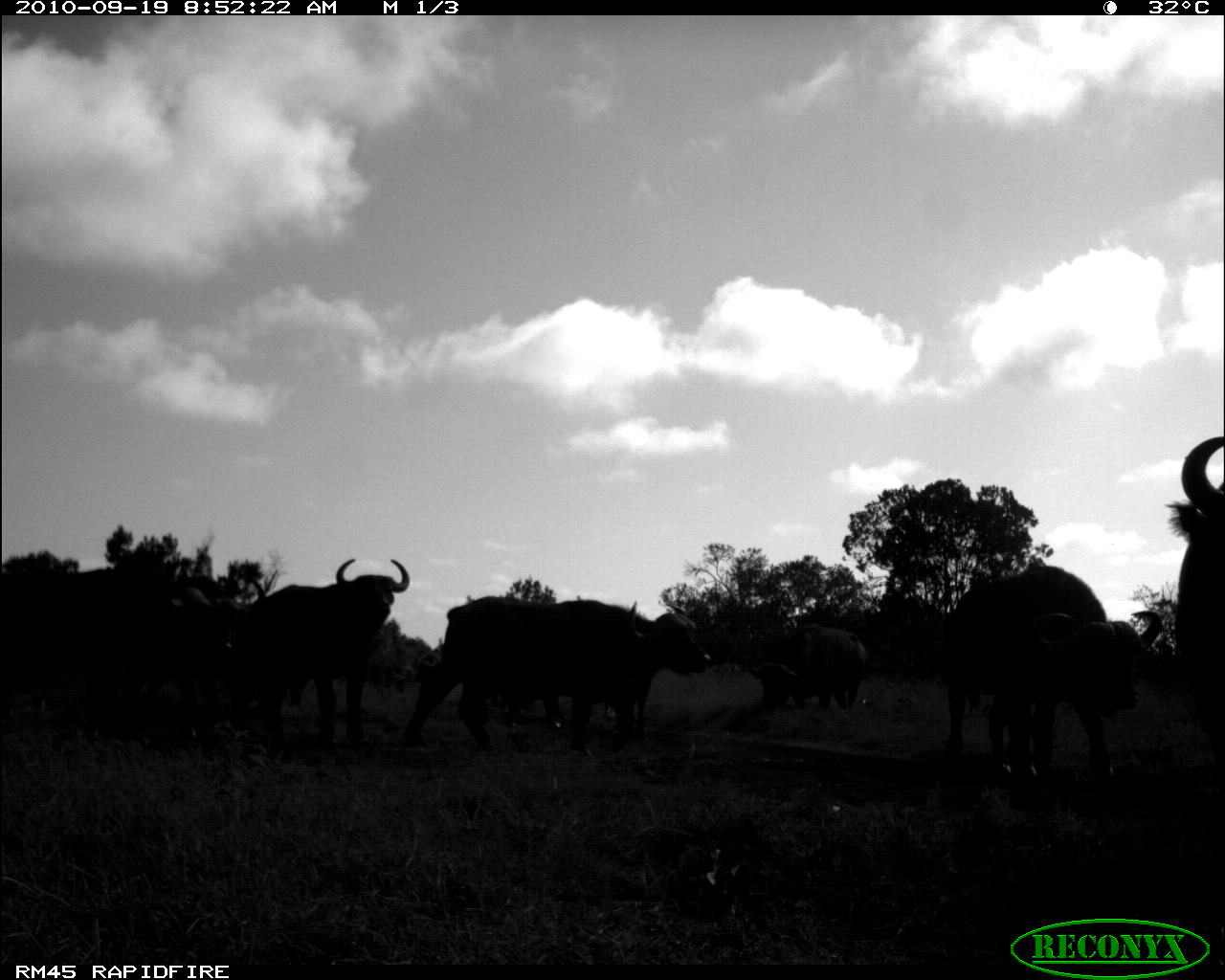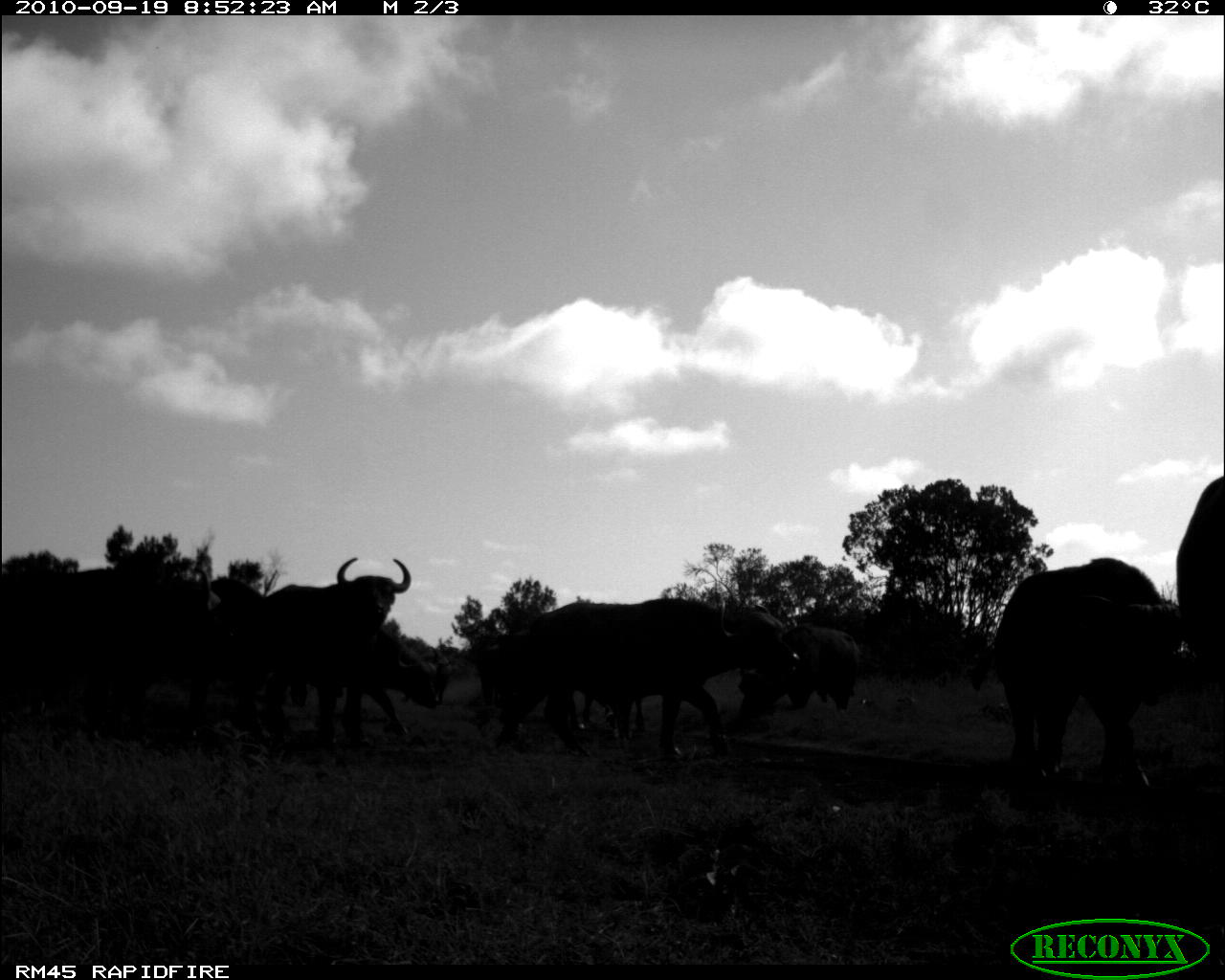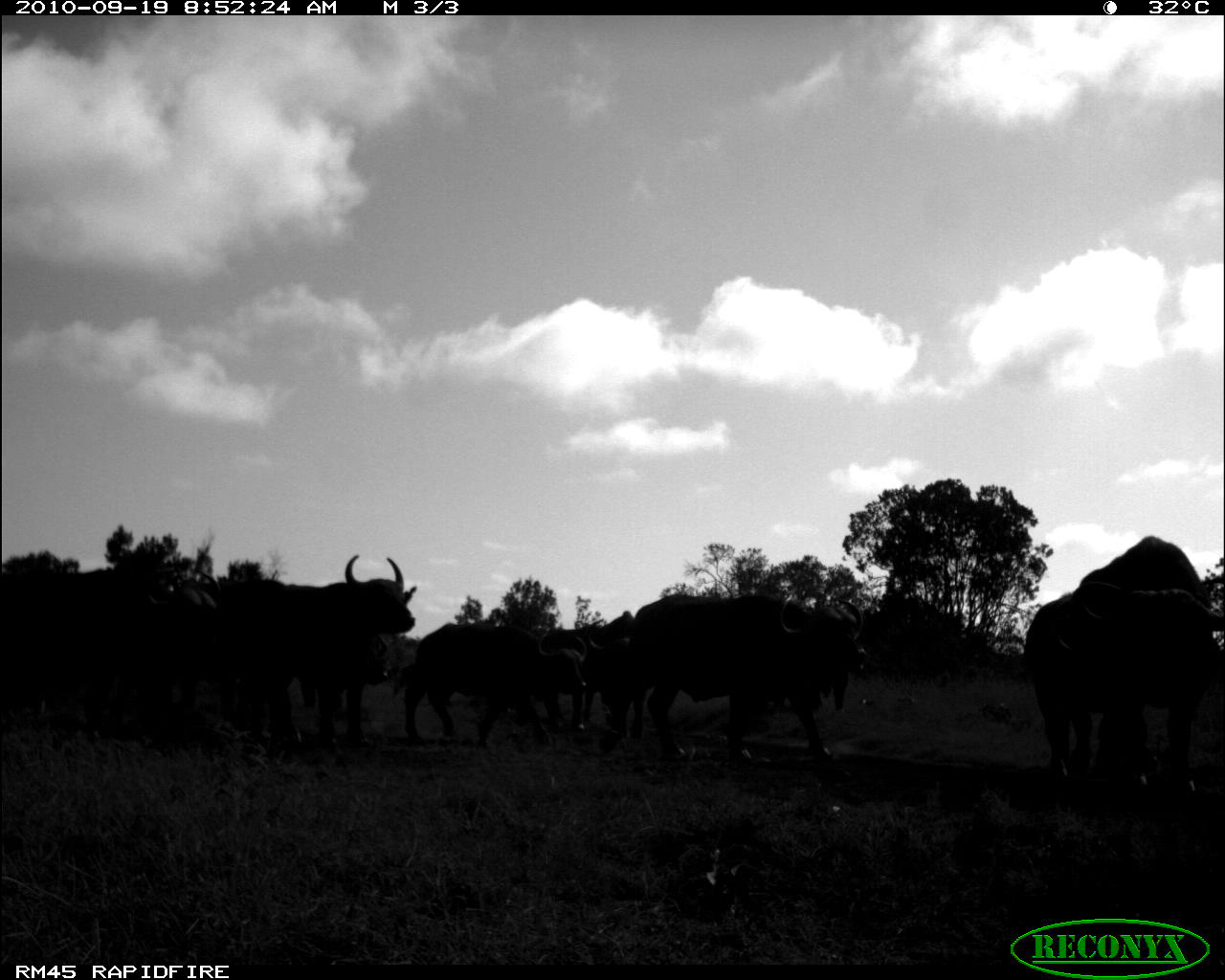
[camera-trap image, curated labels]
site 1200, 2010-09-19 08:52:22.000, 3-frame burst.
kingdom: Animalia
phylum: Chordata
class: Mammalia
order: Artiodactyla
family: Bovidae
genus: Syncerus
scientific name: Syncerus caffer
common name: african buffalo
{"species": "Syncerus caffer (african buffalo)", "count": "7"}